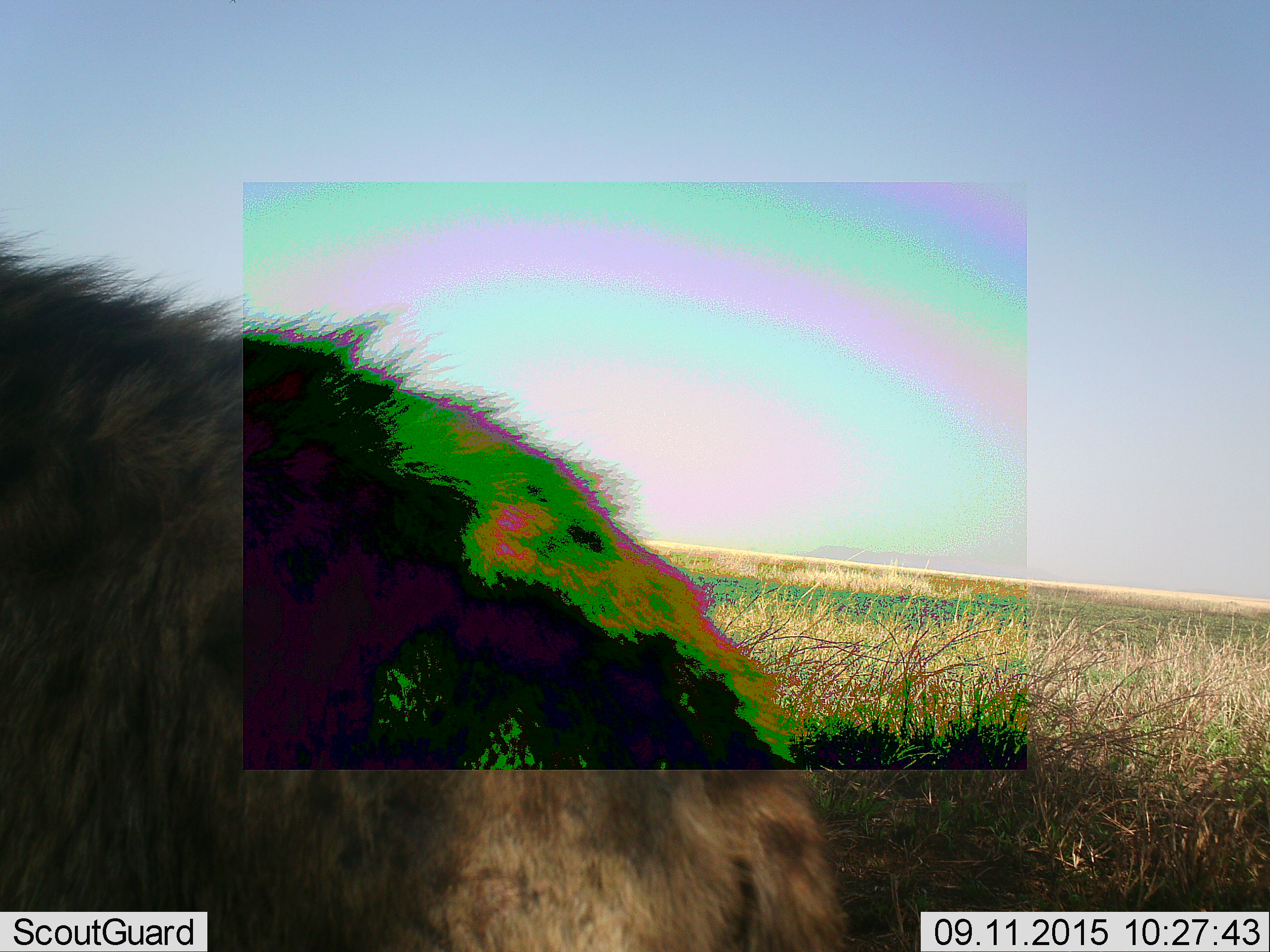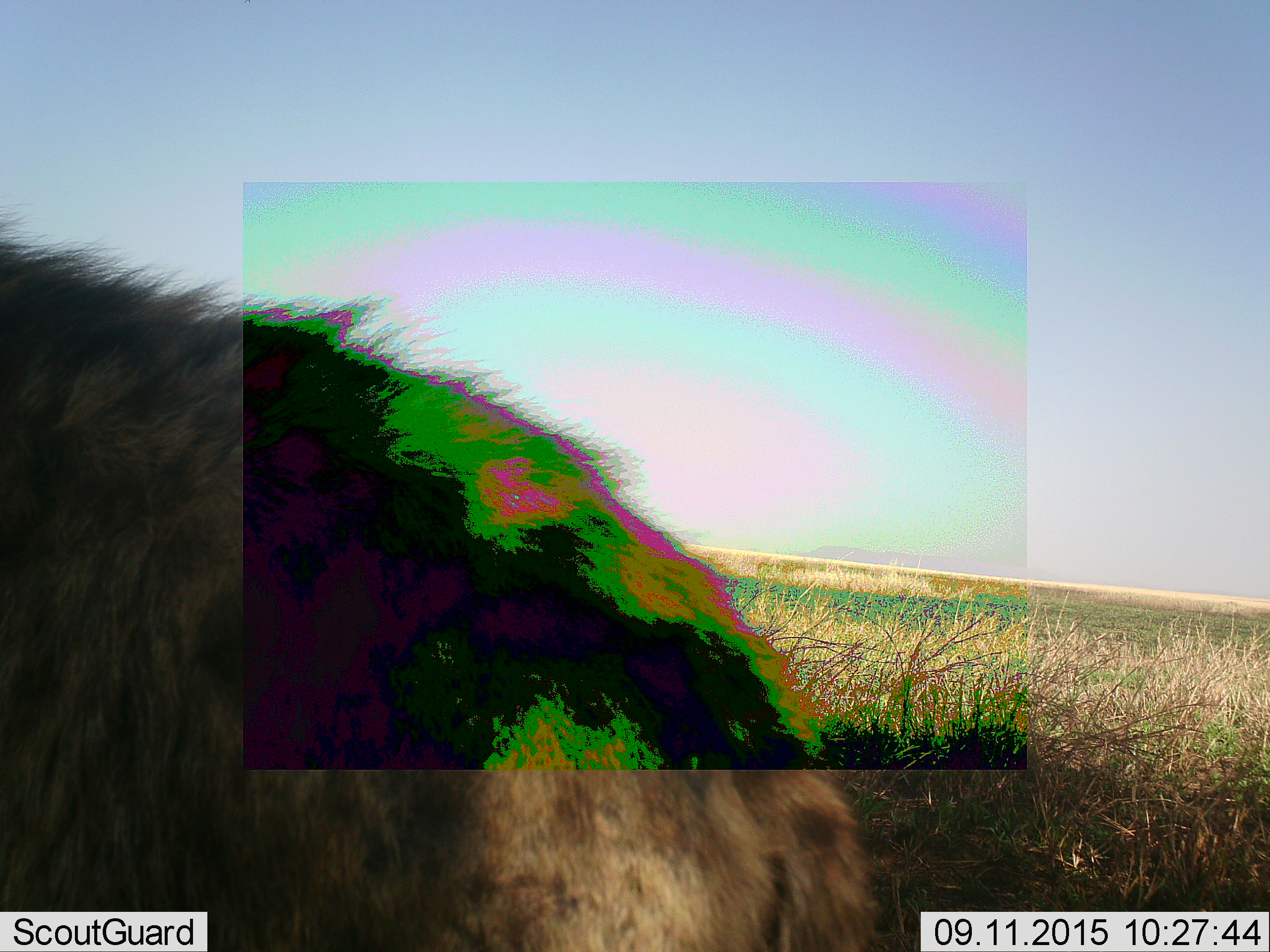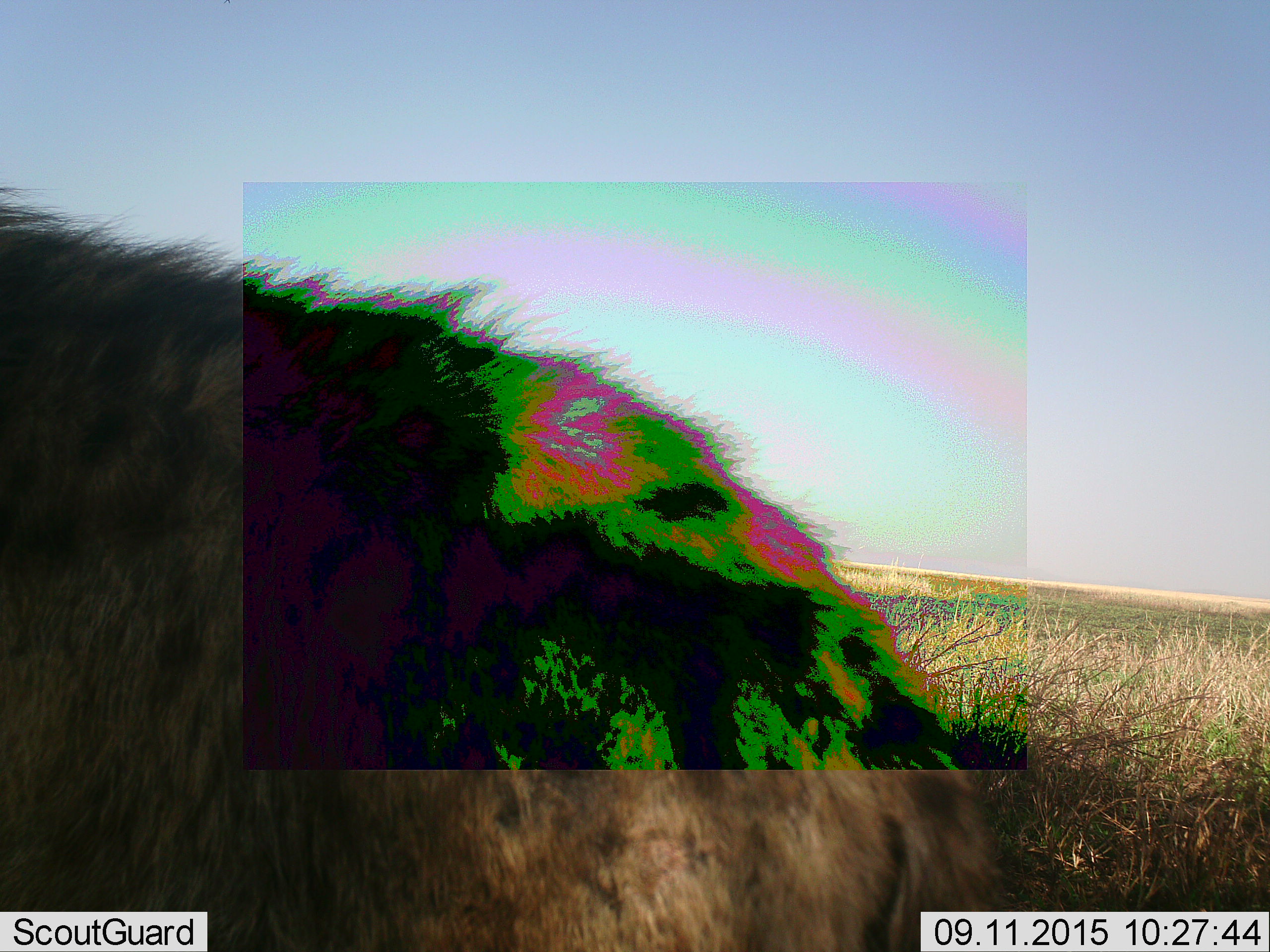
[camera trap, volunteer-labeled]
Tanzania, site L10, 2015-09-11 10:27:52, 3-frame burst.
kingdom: Animalia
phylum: Chordata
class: Mammalia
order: Carnivora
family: Hyaenidae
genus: Crocuta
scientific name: Crocuta crocuta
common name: spotted hyena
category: hyenaspotted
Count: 1.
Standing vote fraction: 75%.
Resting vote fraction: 25%.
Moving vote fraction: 0%.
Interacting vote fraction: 0%.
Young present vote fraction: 0%.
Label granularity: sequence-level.